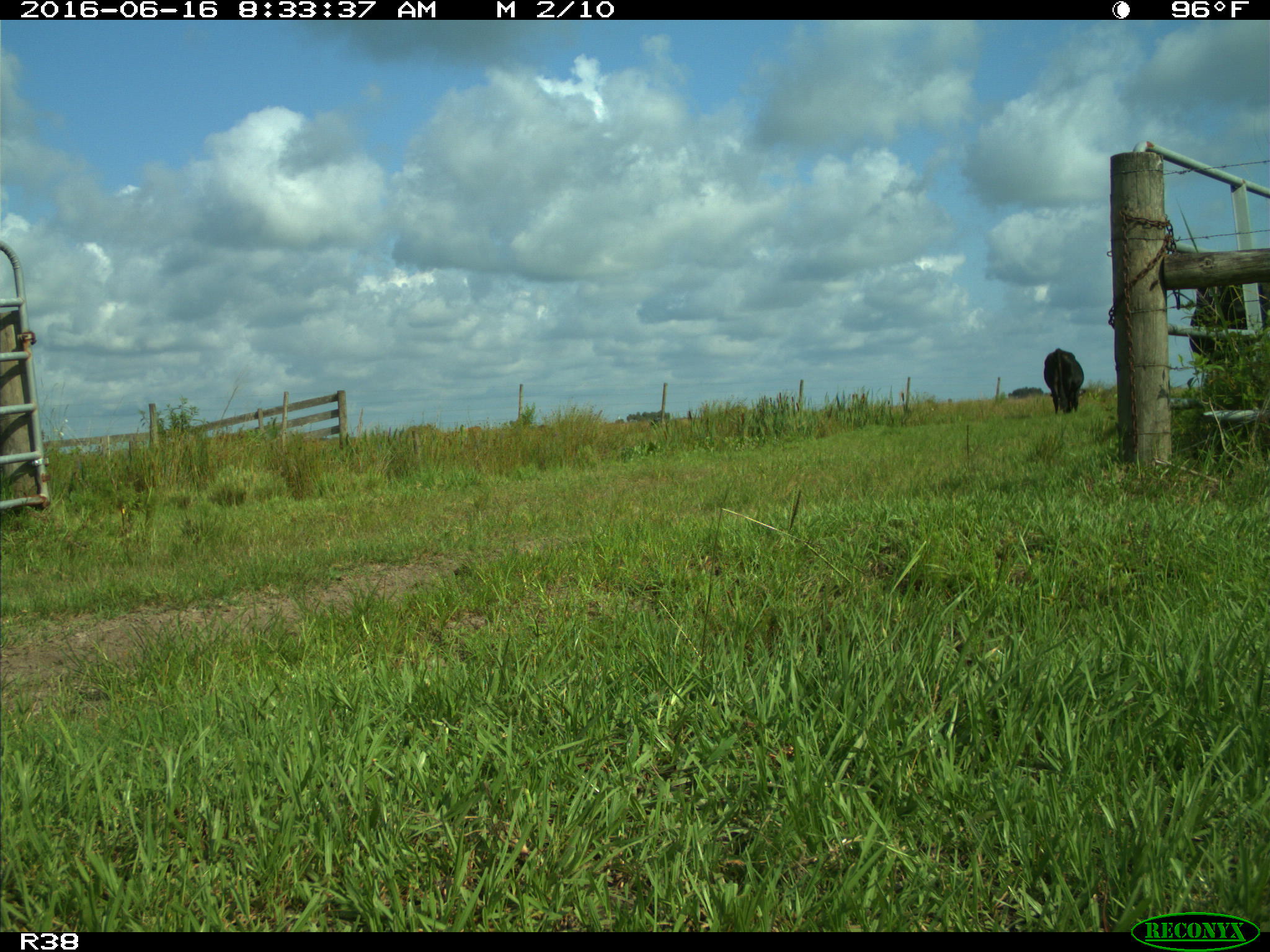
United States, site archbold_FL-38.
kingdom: Animalia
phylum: Chordata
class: Mammalia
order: Artiodactyla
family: Bovidae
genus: Bos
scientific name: Bos taurus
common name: domestic cow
Bos taurus (domestic cow).